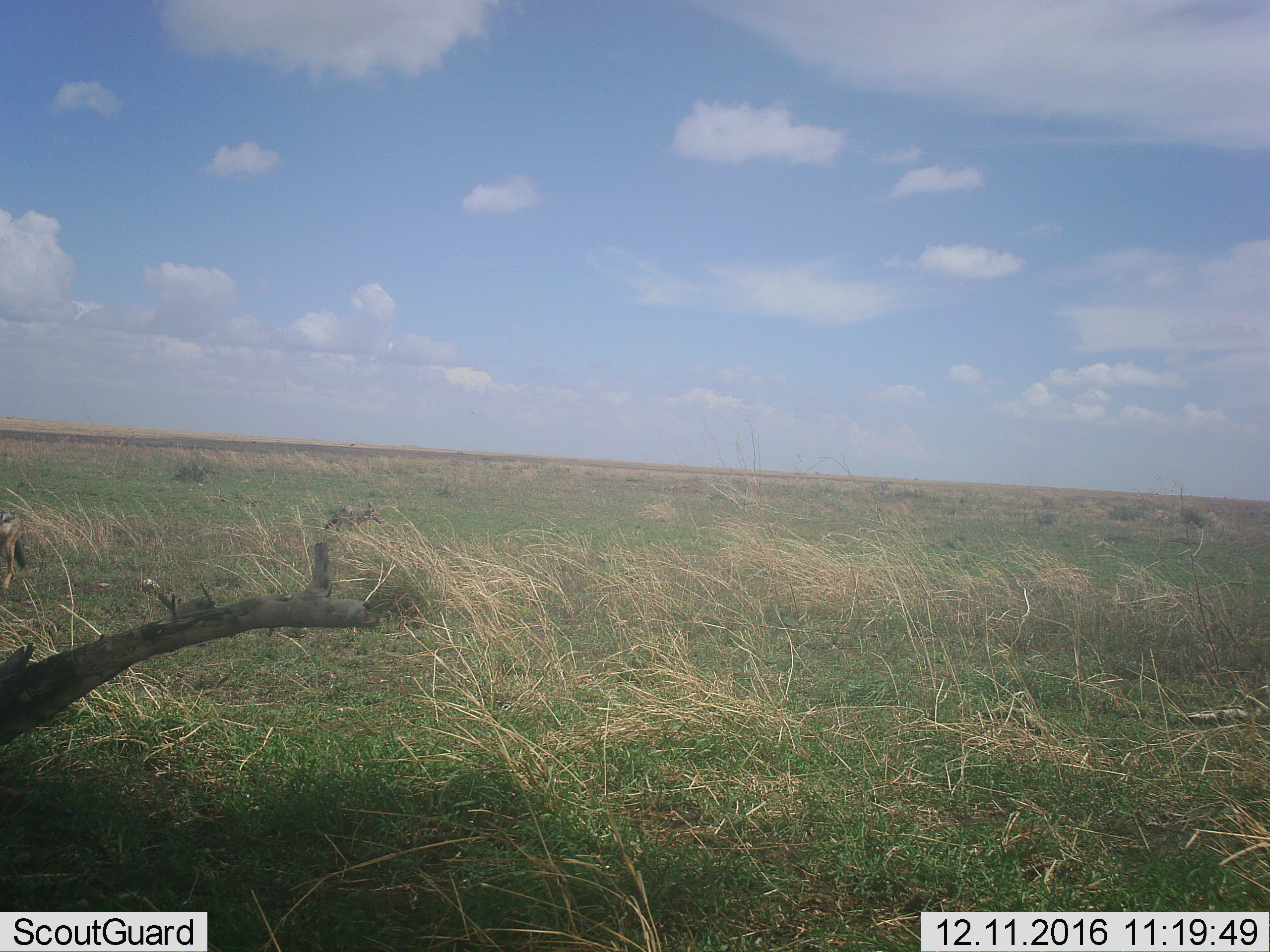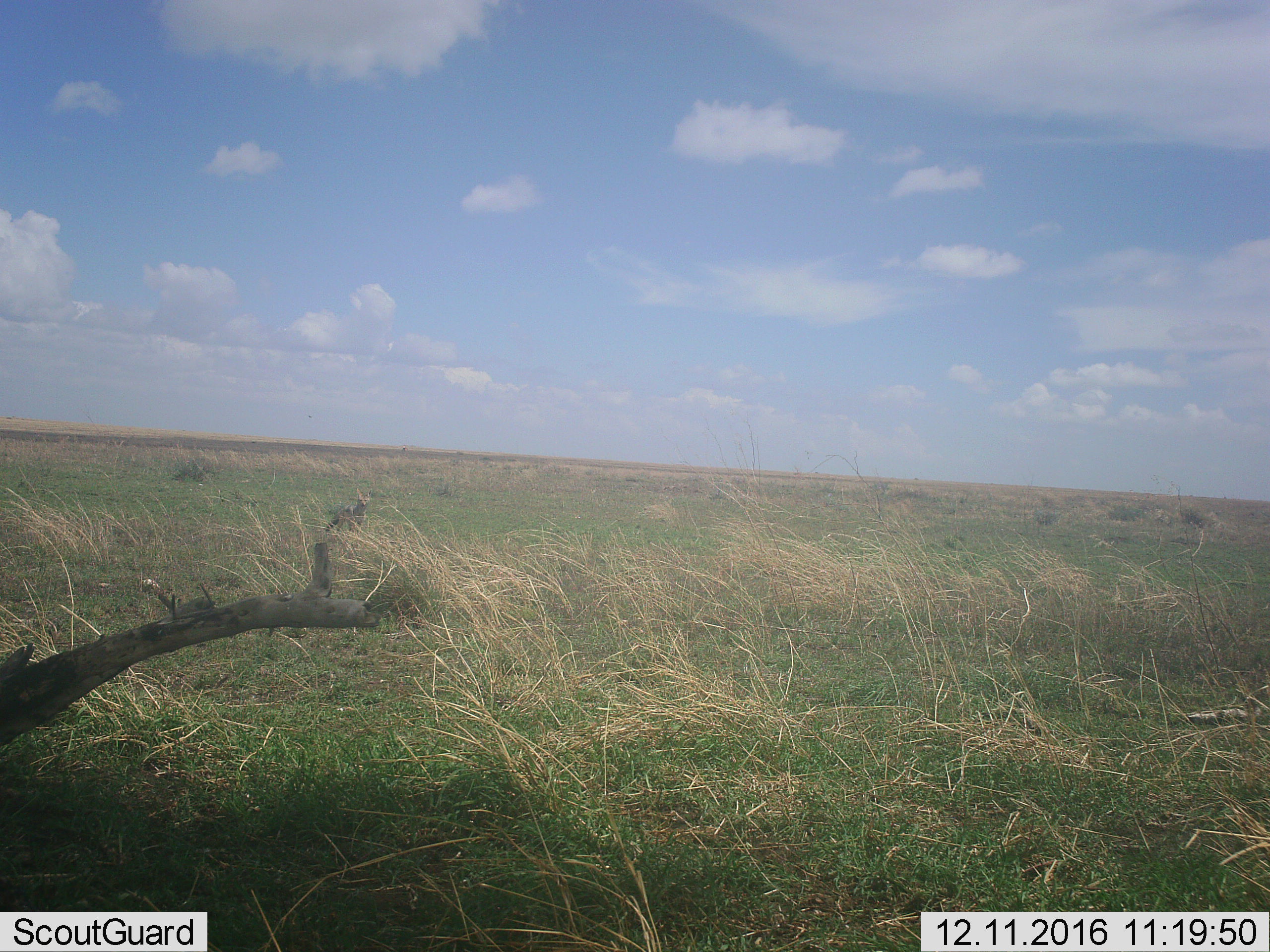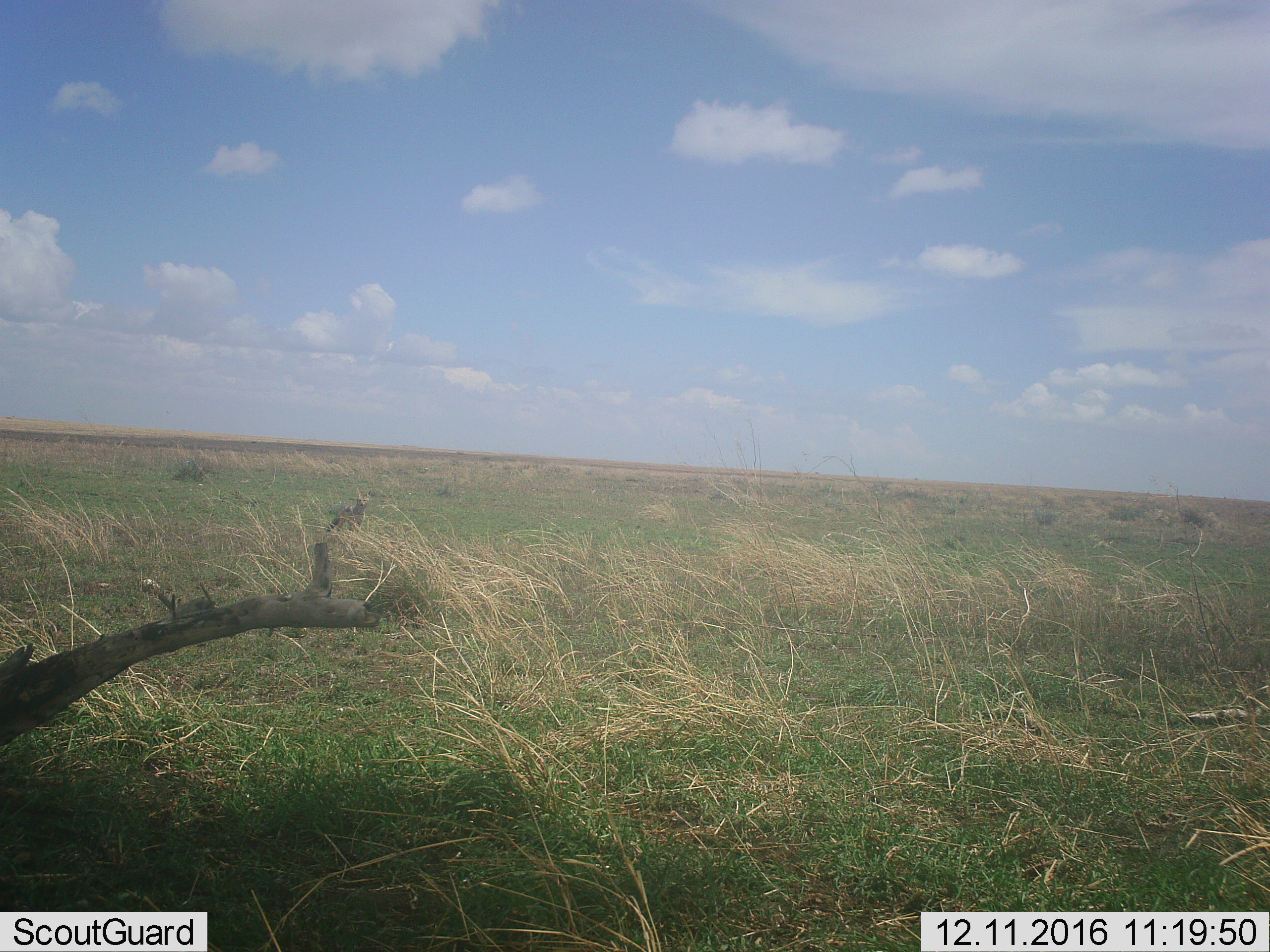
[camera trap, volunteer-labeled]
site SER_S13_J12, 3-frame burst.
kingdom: Animalia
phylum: Chordata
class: Mammalia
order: Carnivora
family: Canidae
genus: Lupulella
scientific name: Lupulella mesomelas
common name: black-backed jackal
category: jackalblackbacked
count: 2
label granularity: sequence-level